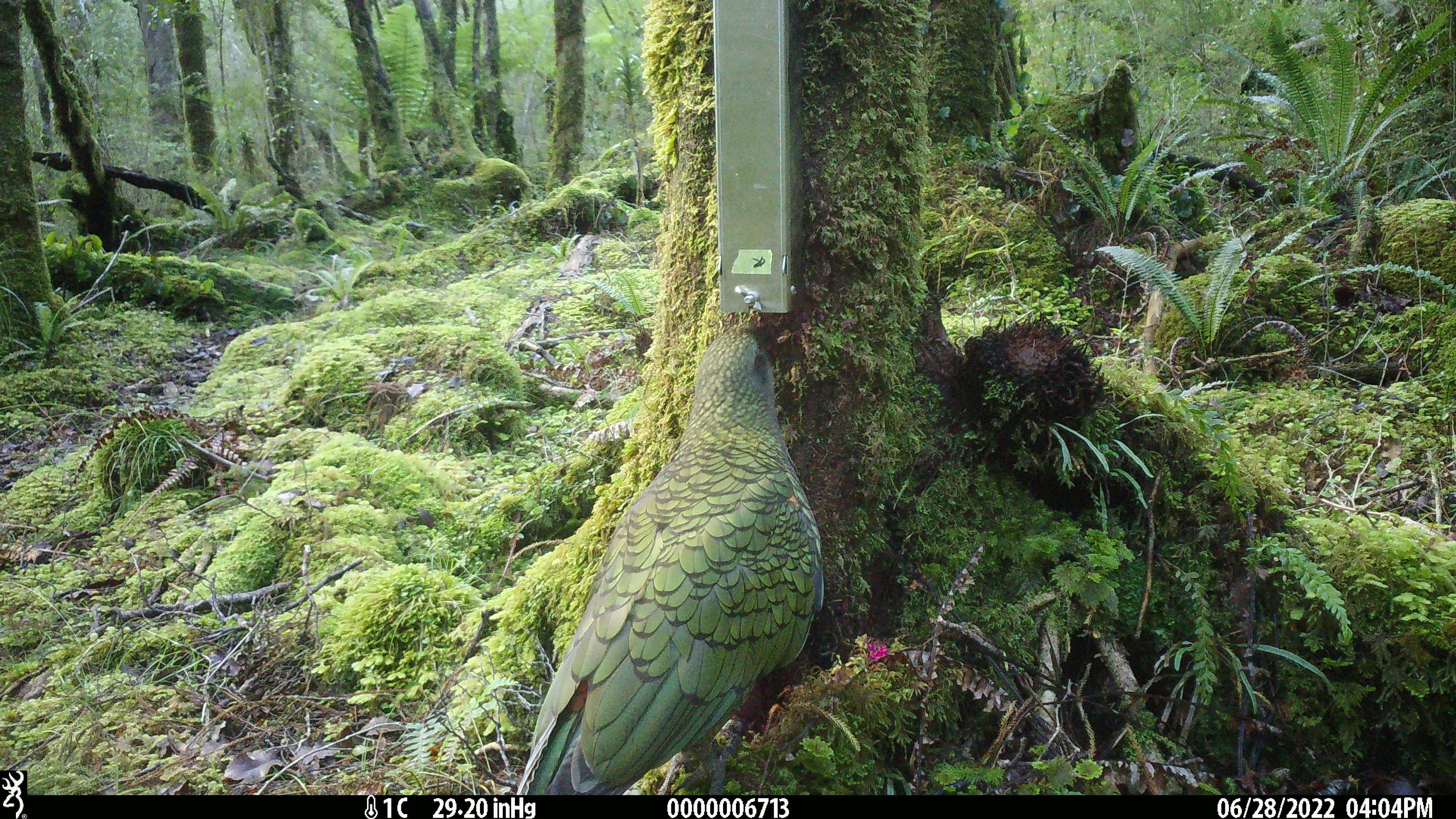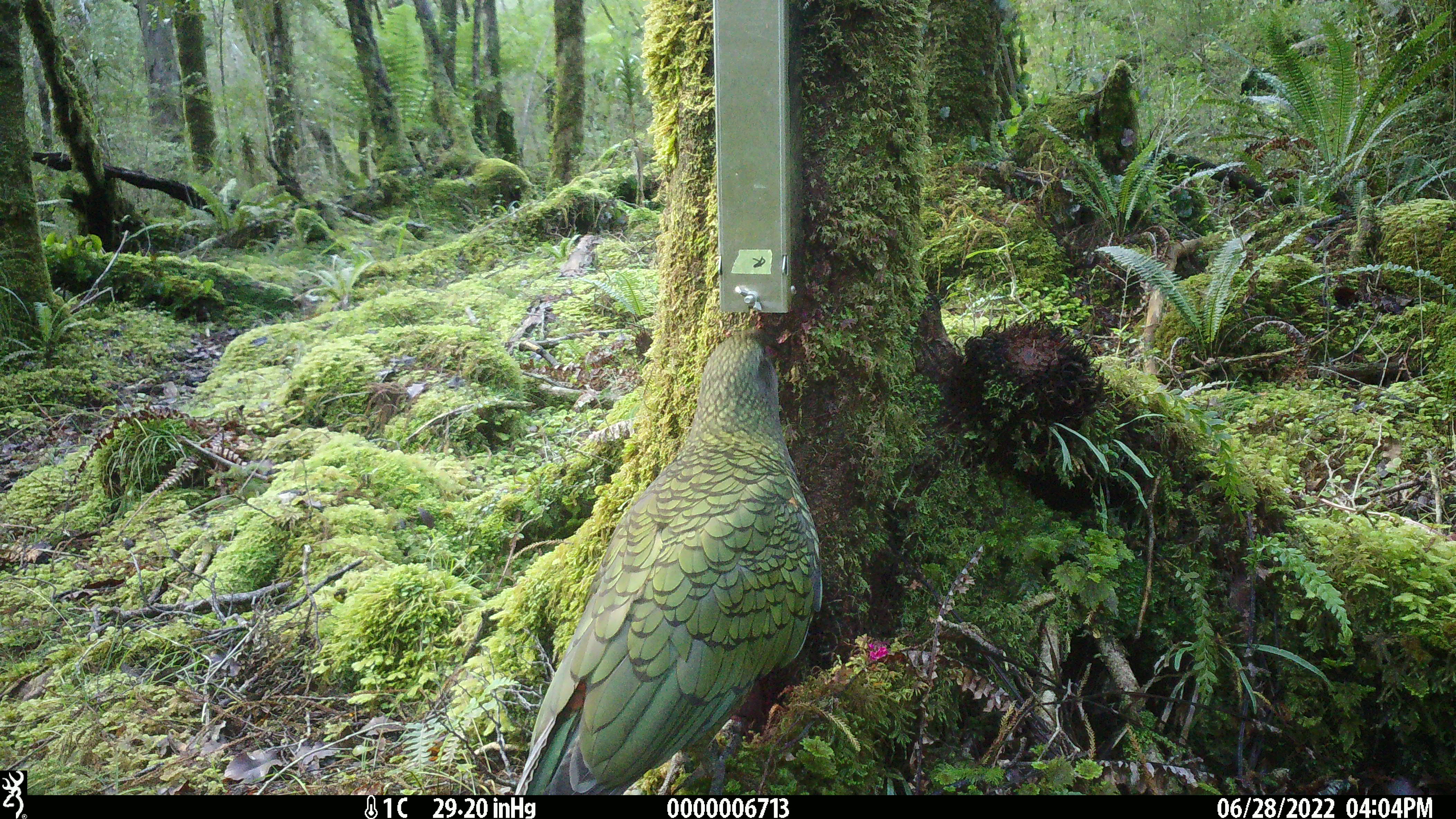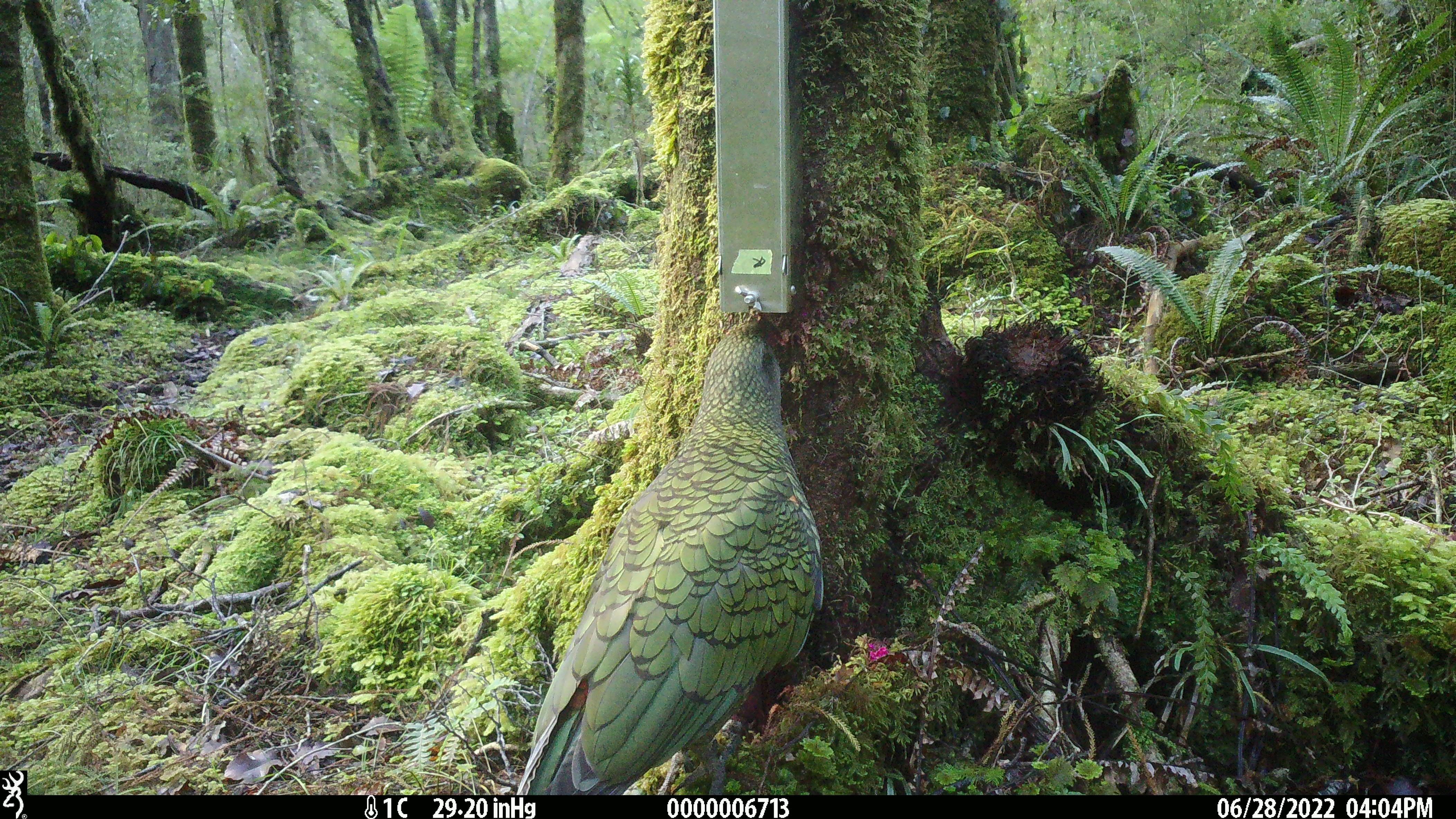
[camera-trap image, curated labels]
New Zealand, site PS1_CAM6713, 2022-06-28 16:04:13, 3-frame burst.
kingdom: Animalia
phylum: Chordata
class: Aves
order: Psittaciformes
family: Strigopidae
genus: Nestor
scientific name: Nestor notabilis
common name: kea